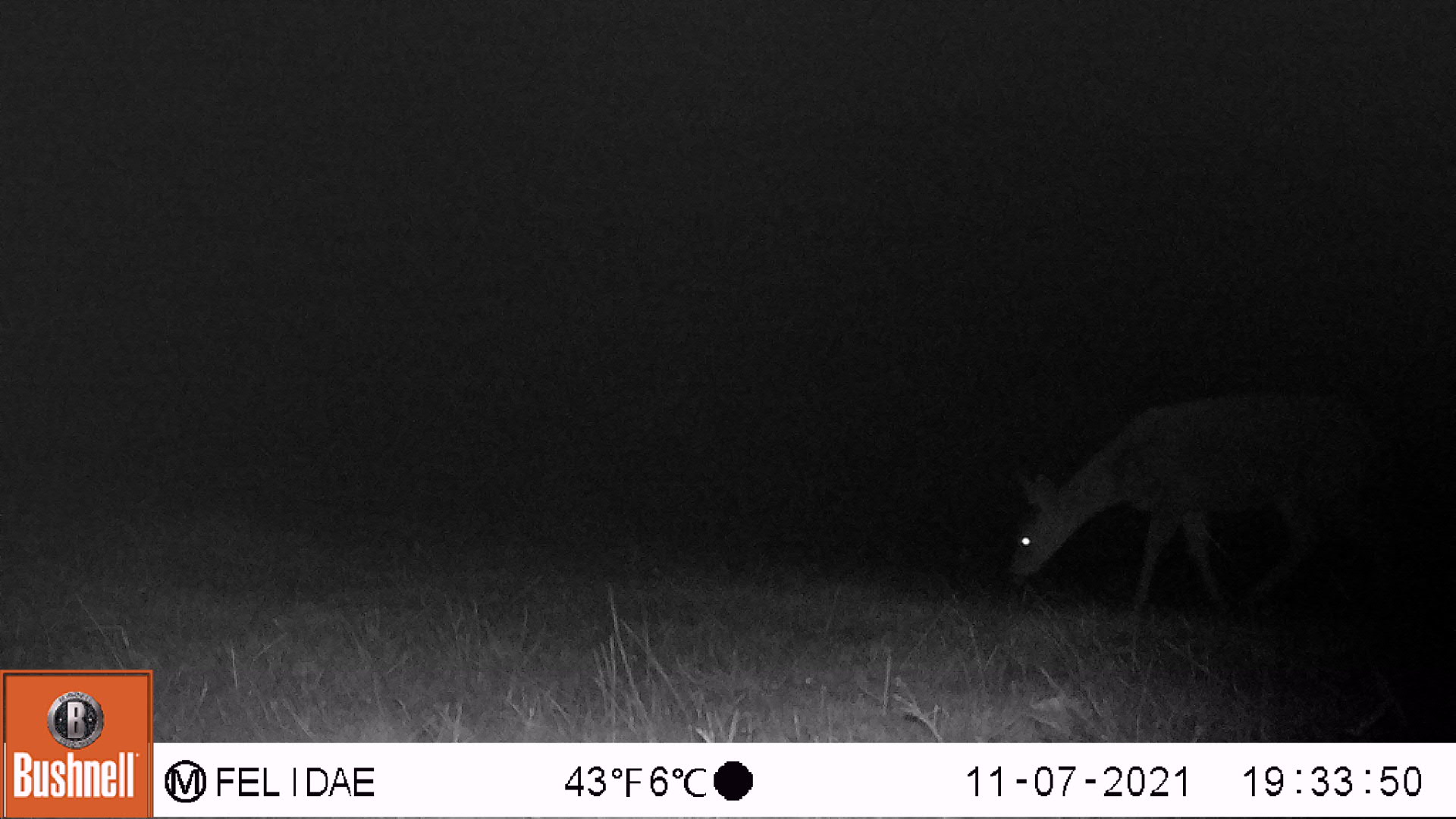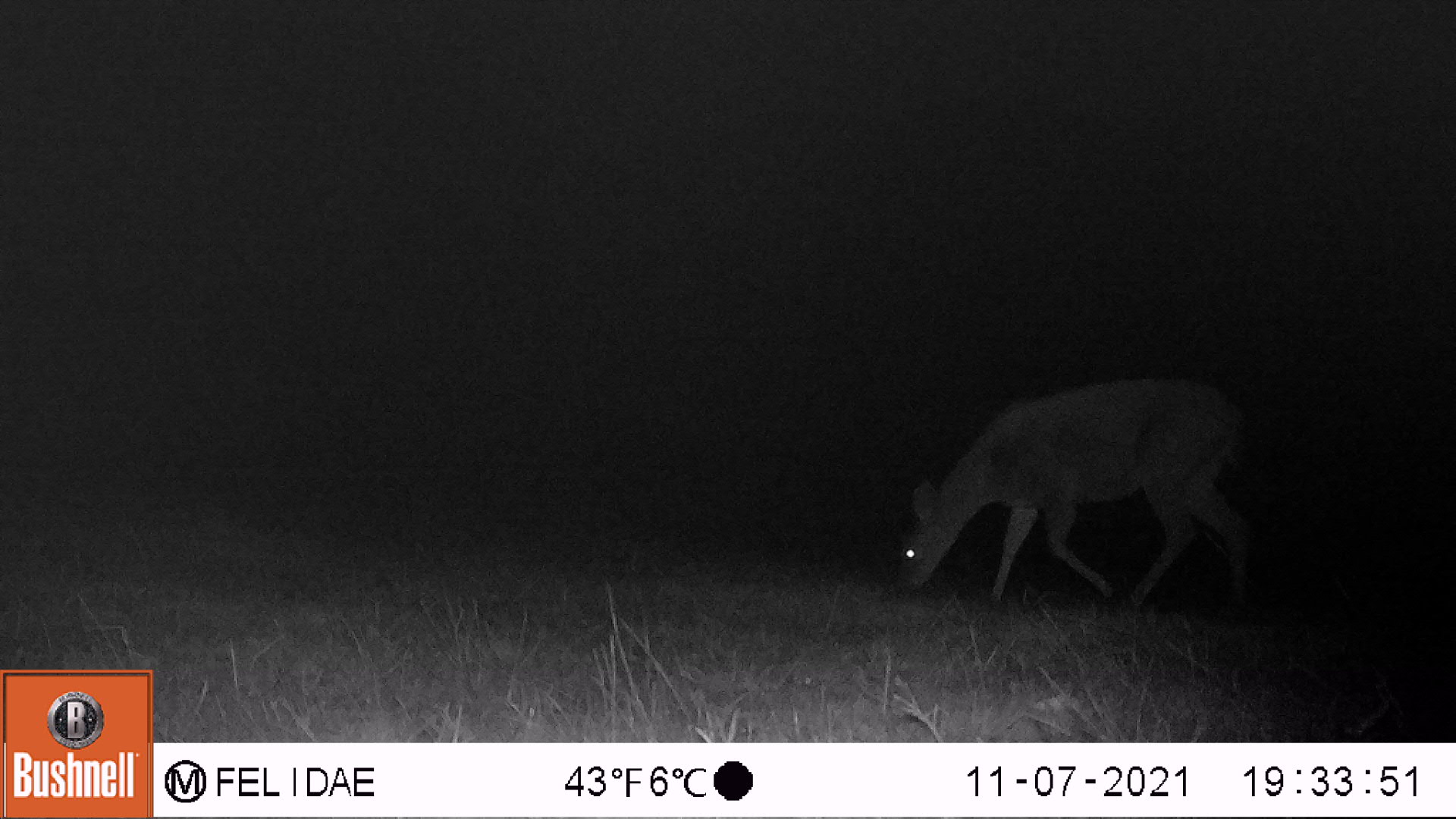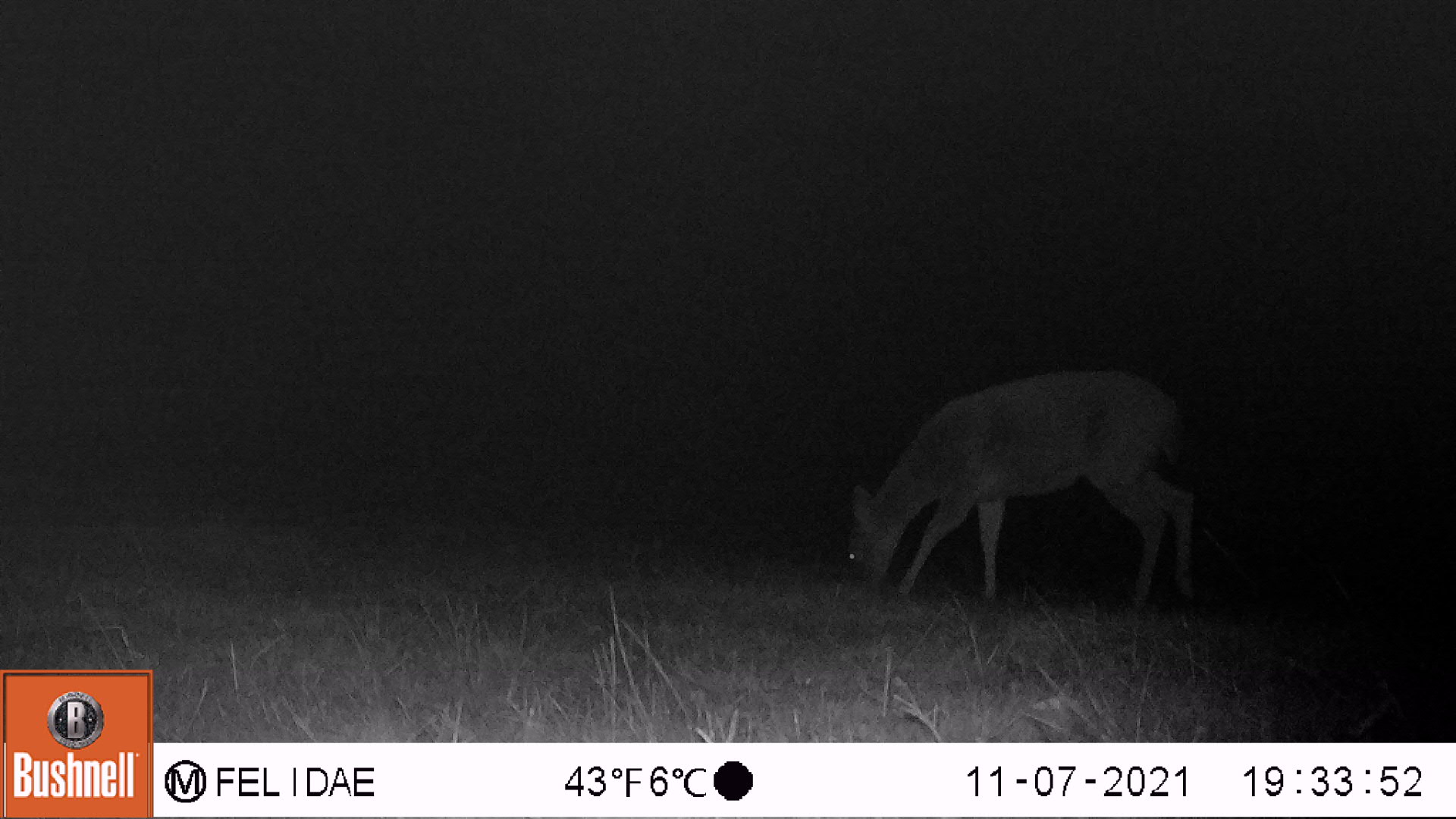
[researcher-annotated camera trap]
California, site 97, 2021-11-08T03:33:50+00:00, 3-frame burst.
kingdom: Animalia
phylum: Chordata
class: Mammalia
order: Artiodactyla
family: Cervidae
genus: Odocoileus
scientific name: Odocoileus hemionus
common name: mule deer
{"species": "mule deer (Odocoileus hemionus)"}